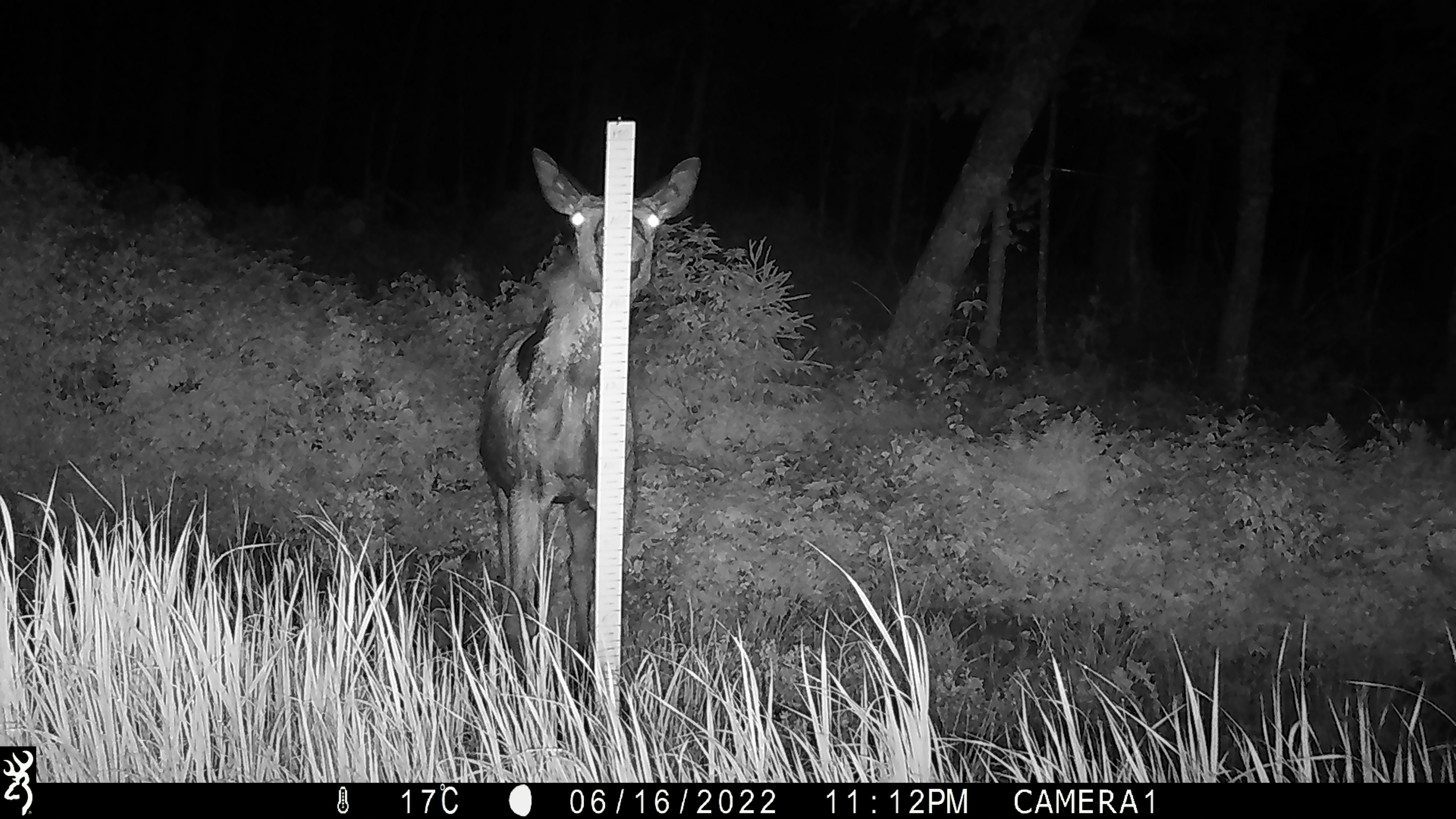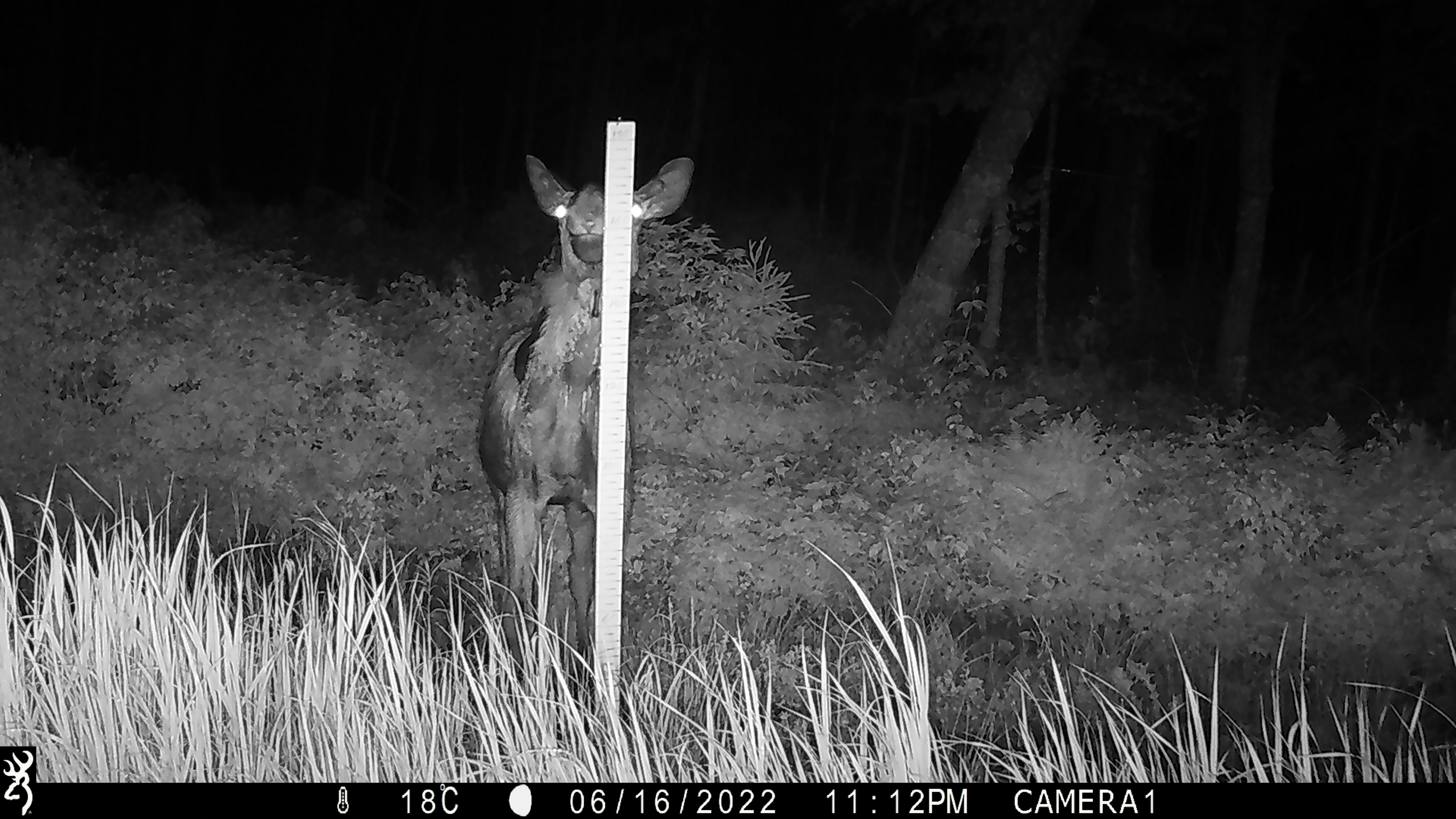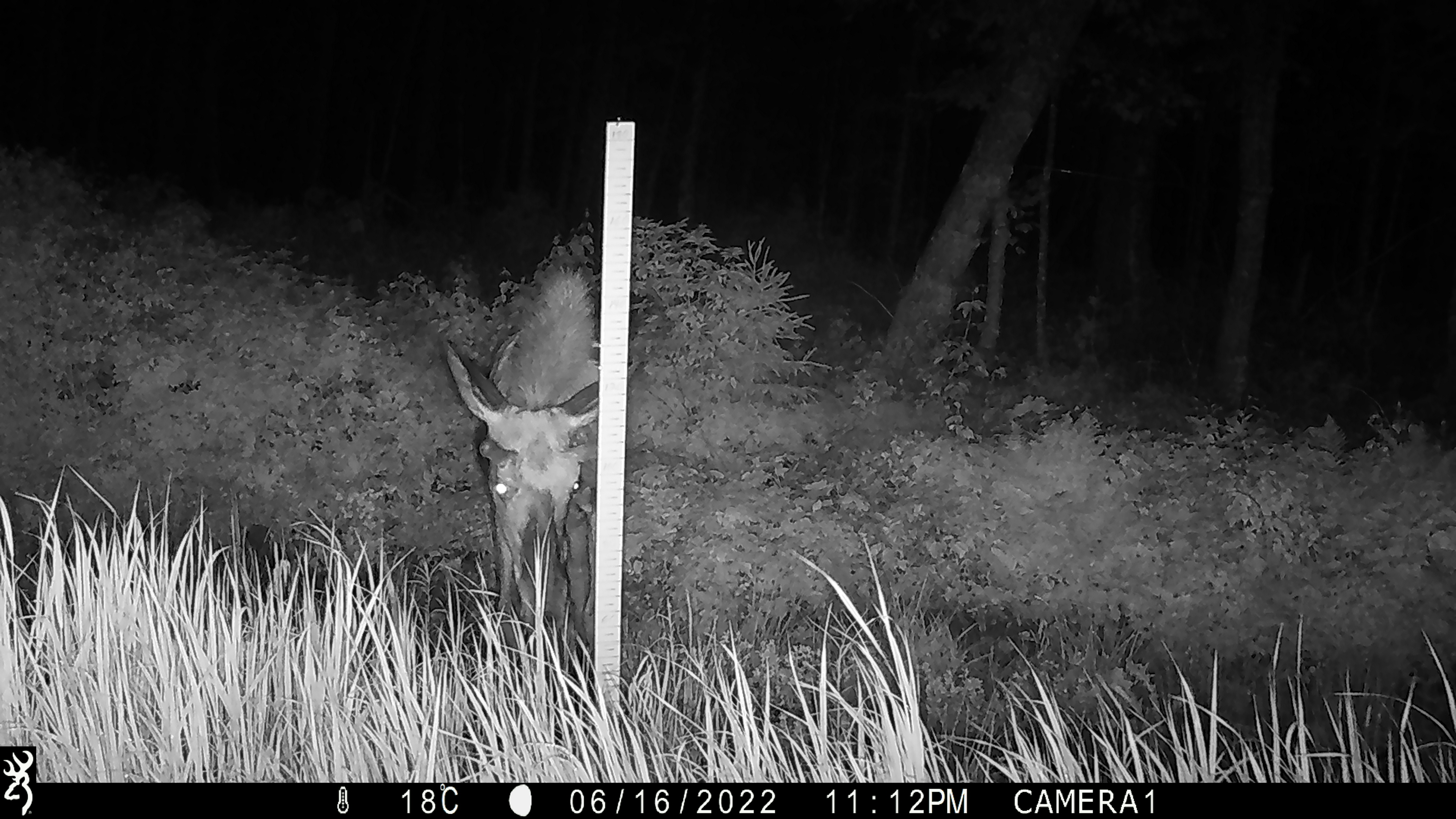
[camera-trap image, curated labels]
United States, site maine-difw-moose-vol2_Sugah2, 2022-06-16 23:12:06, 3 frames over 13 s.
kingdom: Animalia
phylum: Chordata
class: Mammalia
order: Artiodactyla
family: Cervidae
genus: Alces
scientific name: Alces alces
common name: moose